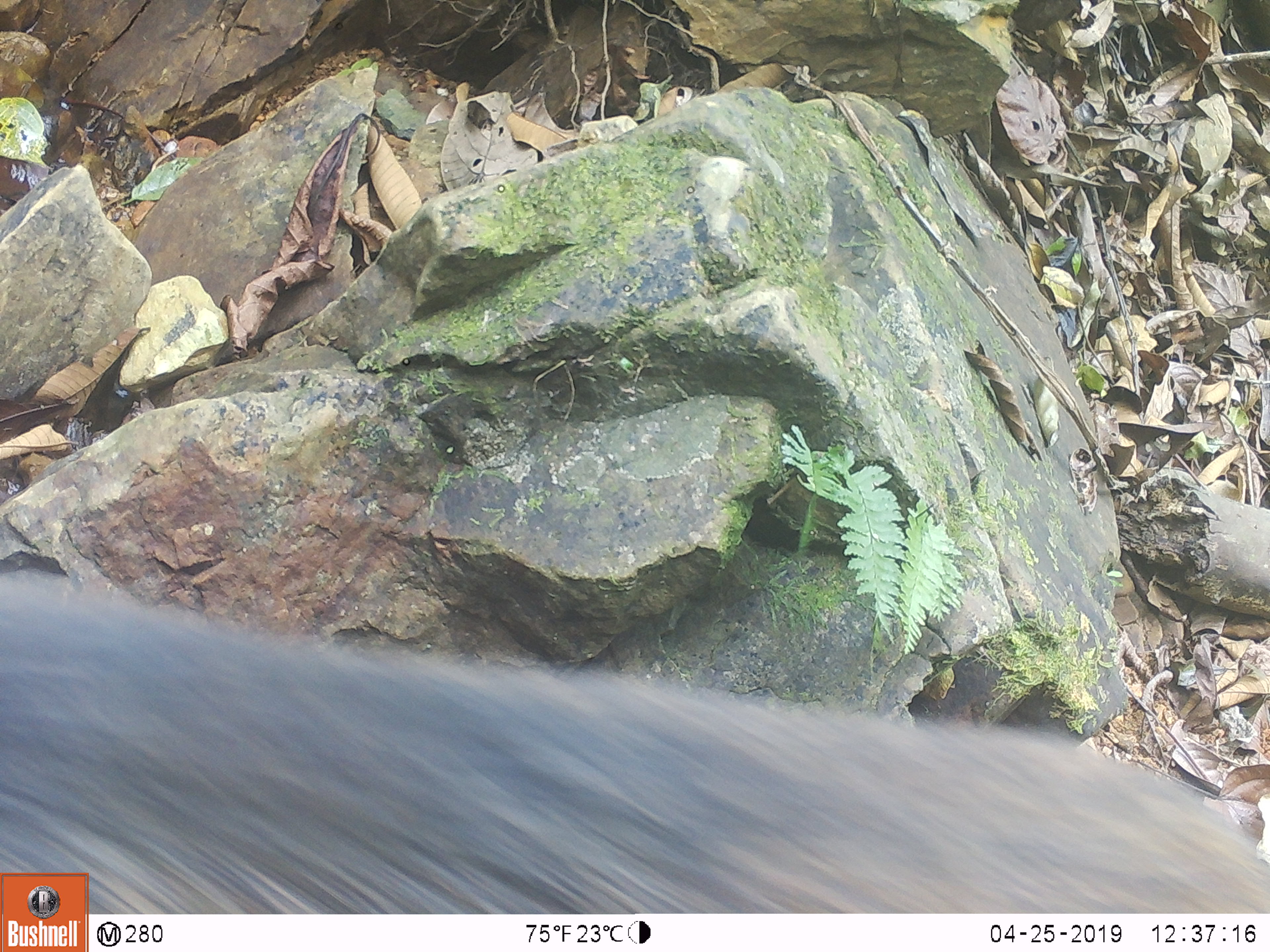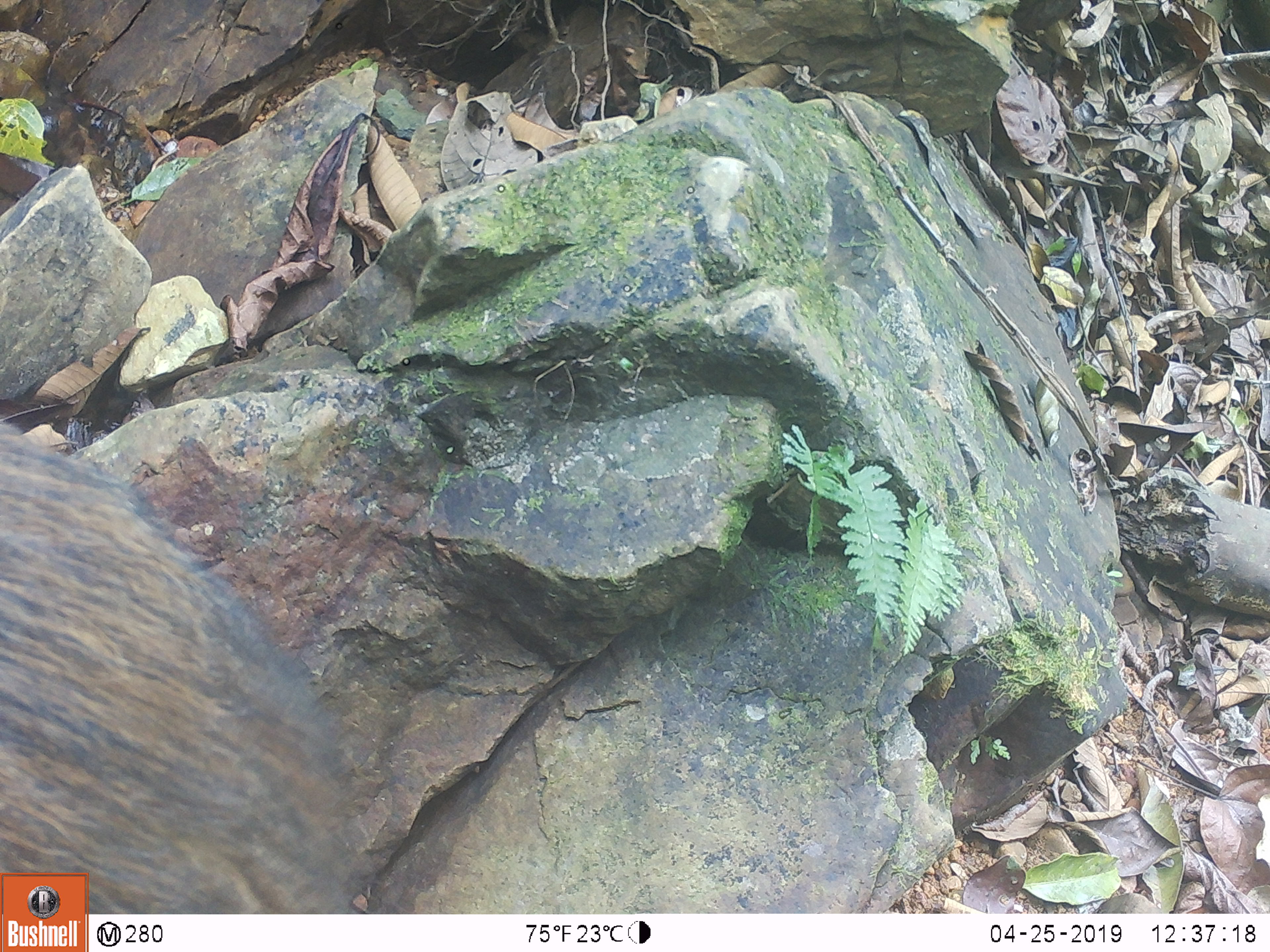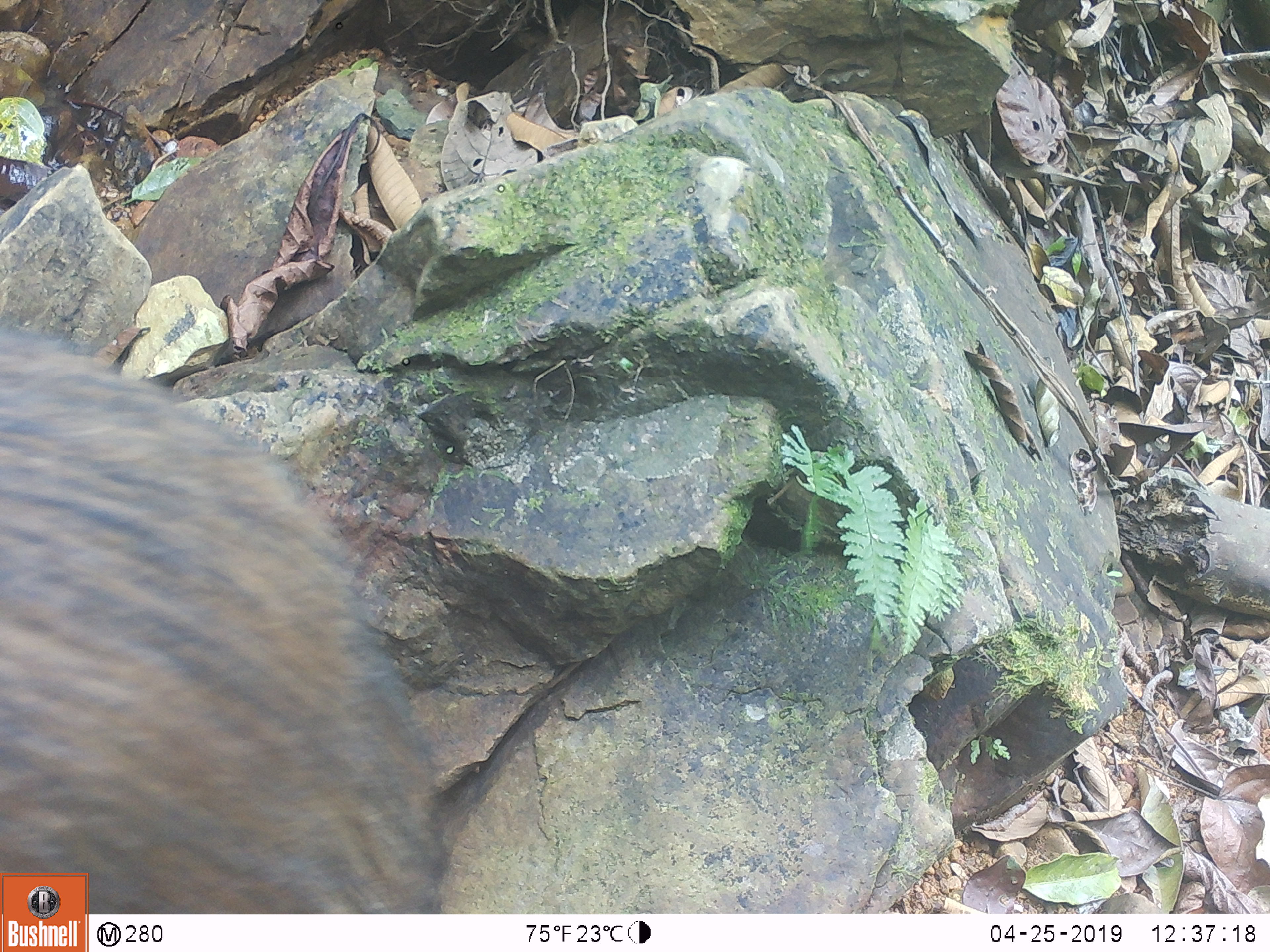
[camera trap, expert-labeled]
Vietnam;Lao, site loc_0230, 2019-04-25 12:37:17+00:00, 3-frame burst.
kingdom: Animalia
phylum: Chordata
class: Mammalia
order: Artiodactyla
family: Suidae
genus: Sus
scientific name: Sus scrofa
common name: eurasian wild pig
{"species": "eurasian wild pig (Sus scrofa)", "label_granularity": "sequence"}